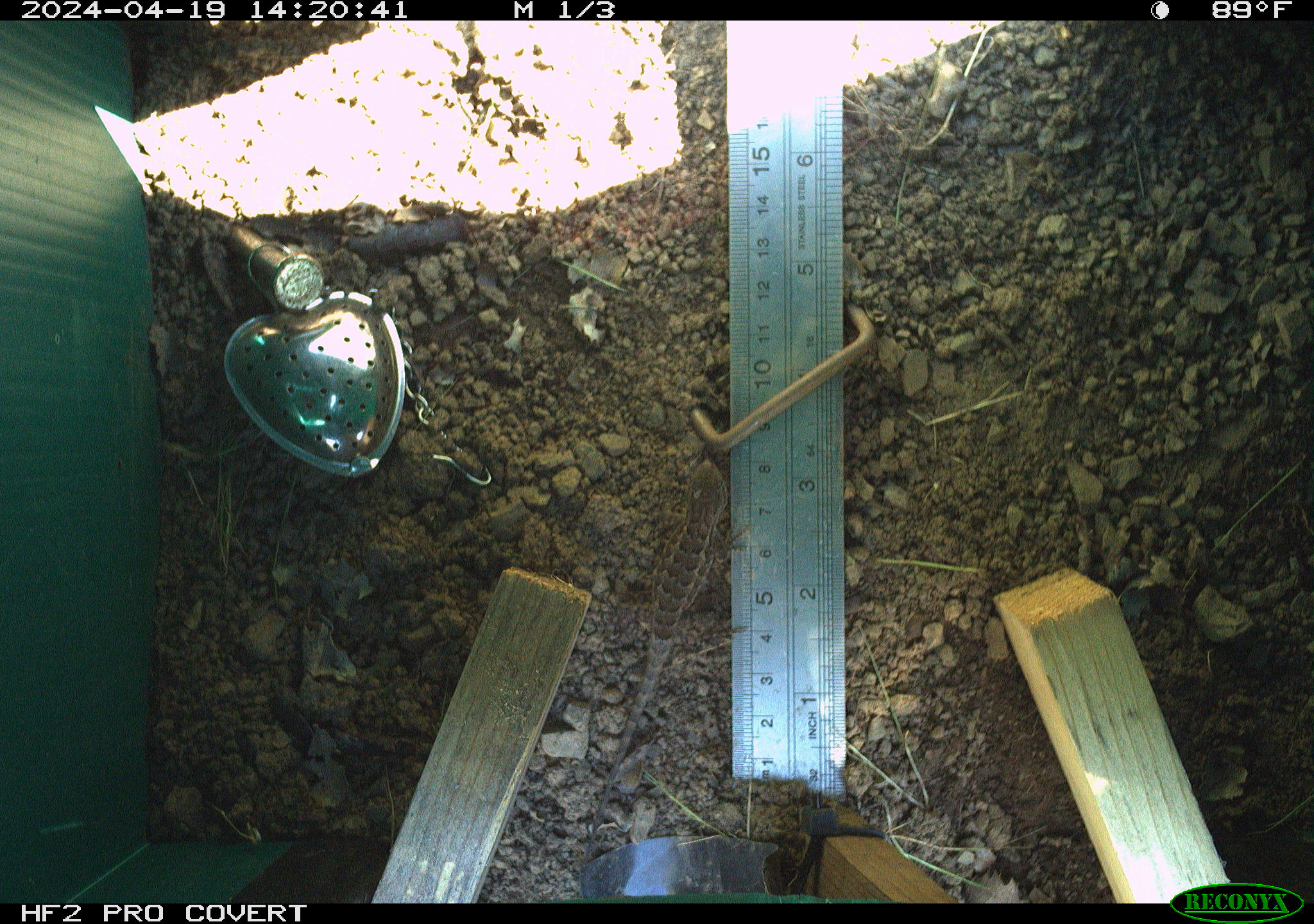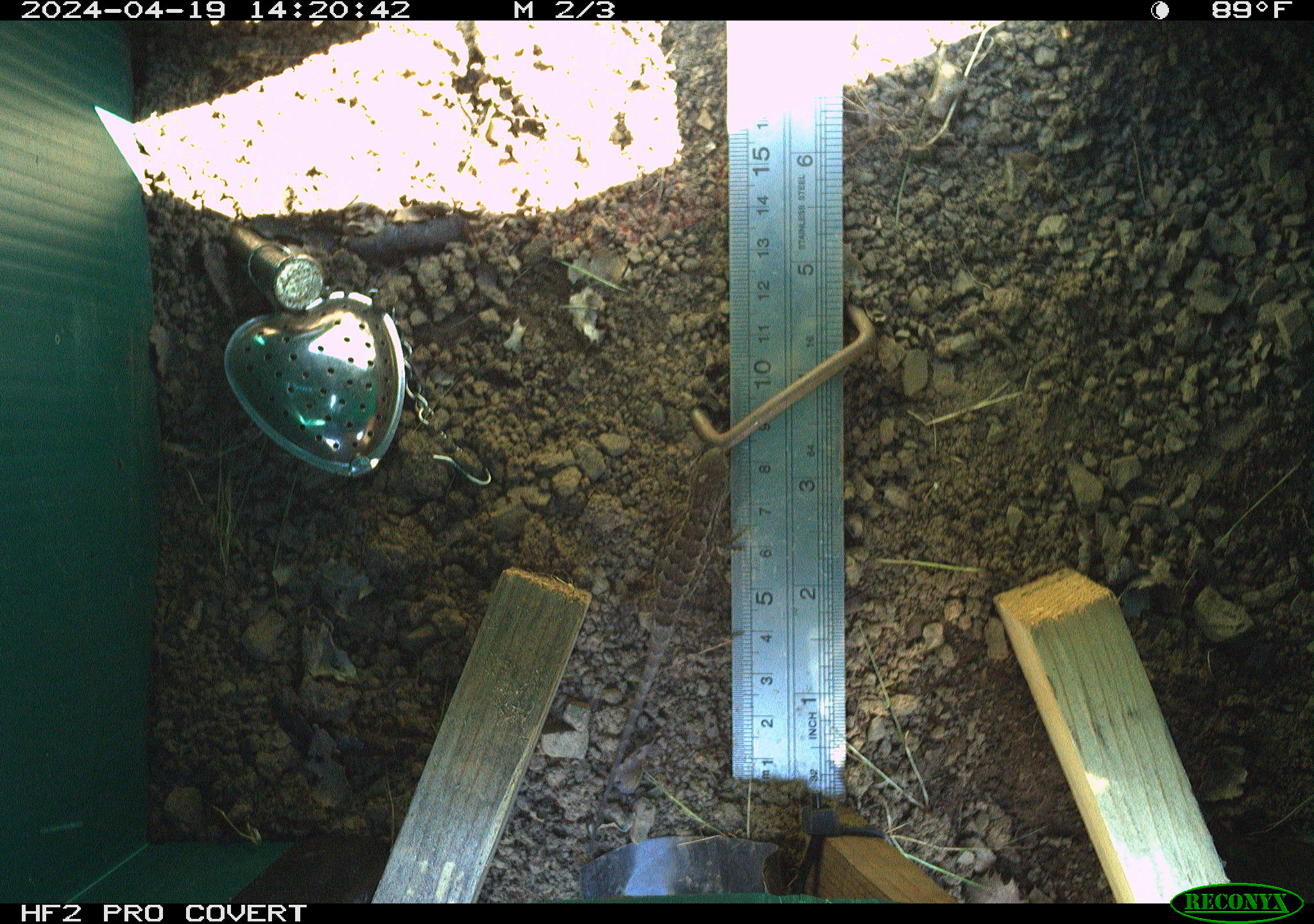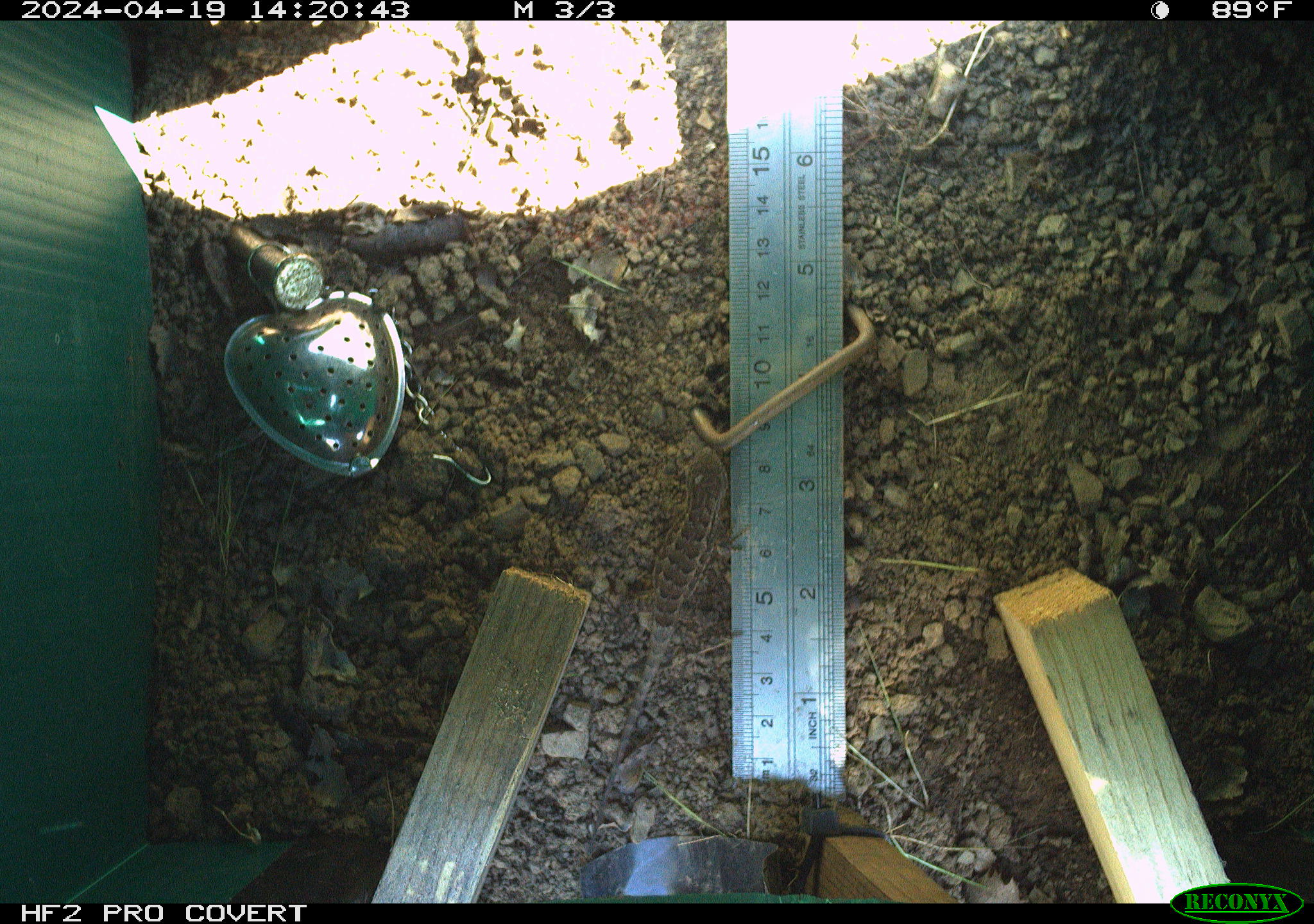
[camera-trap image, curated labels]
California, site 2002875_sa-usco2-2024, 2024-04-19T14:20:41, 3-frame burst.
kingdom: Animalia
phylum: Chordata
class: Reptilia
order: Squamata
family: Phrynosomatidae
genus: Sceloporus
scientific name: Sceloporus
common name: spiny lizards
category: sceloporus species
Sceloporus species (spiny lizards) (Sceloporus).